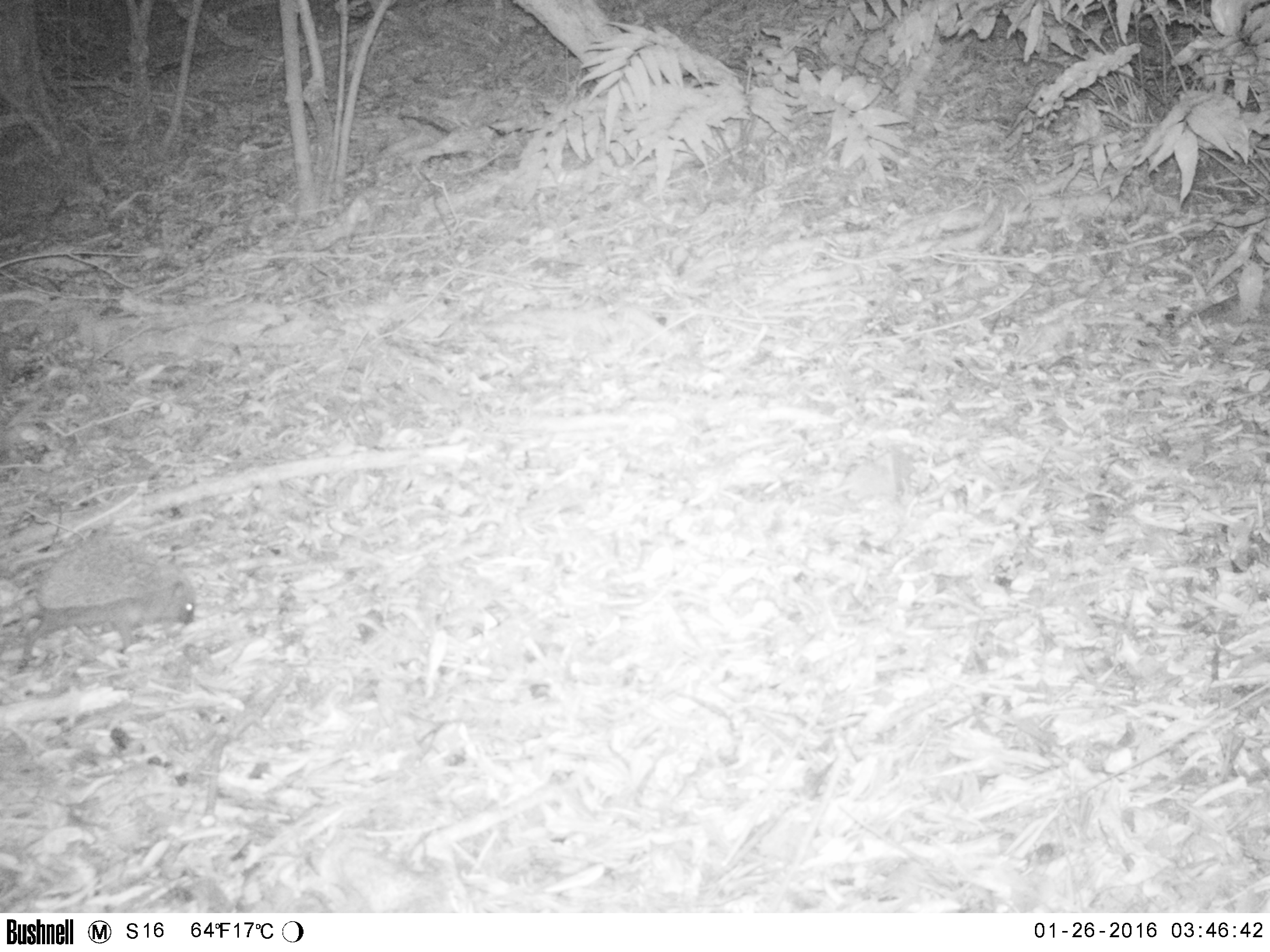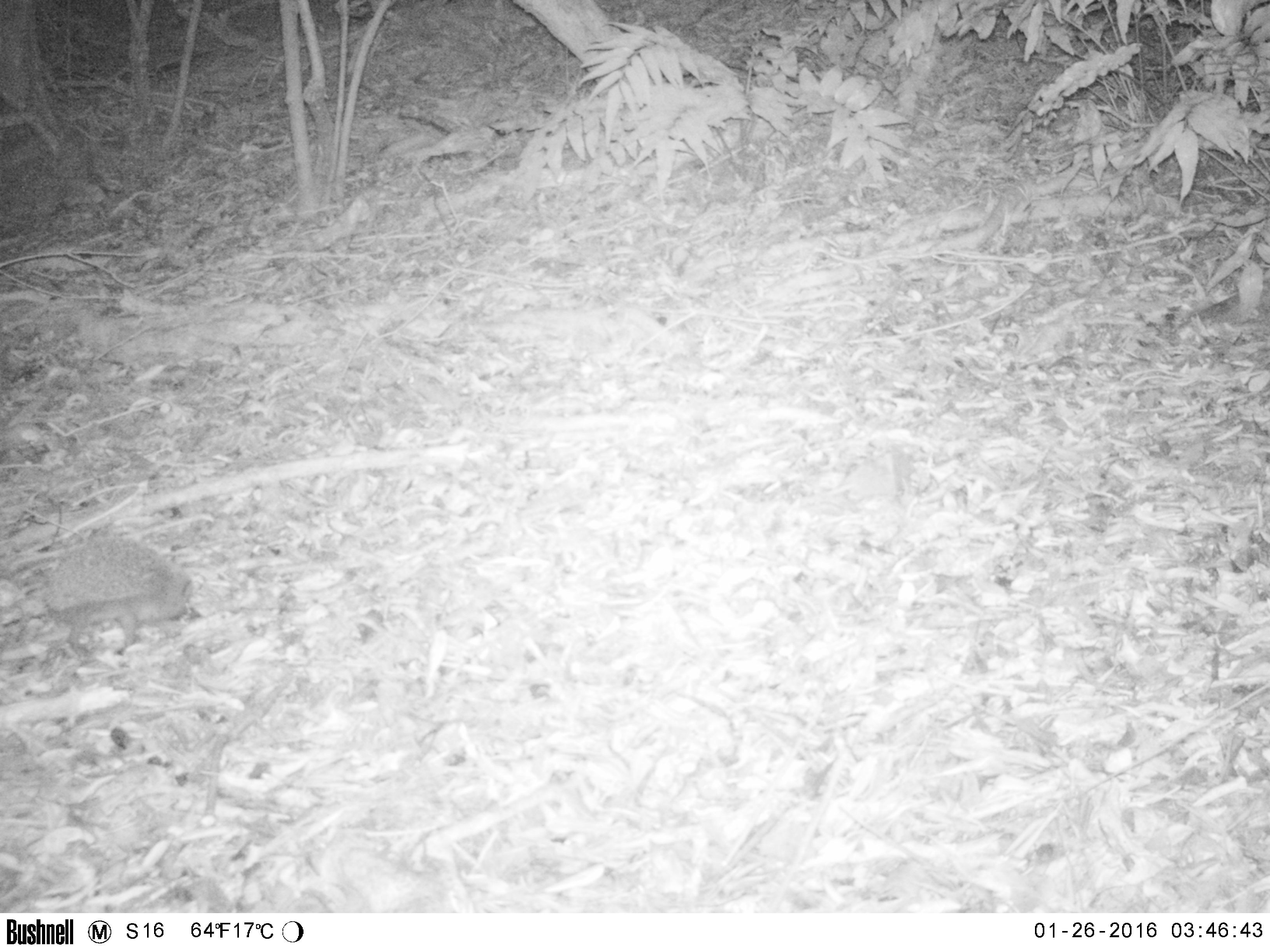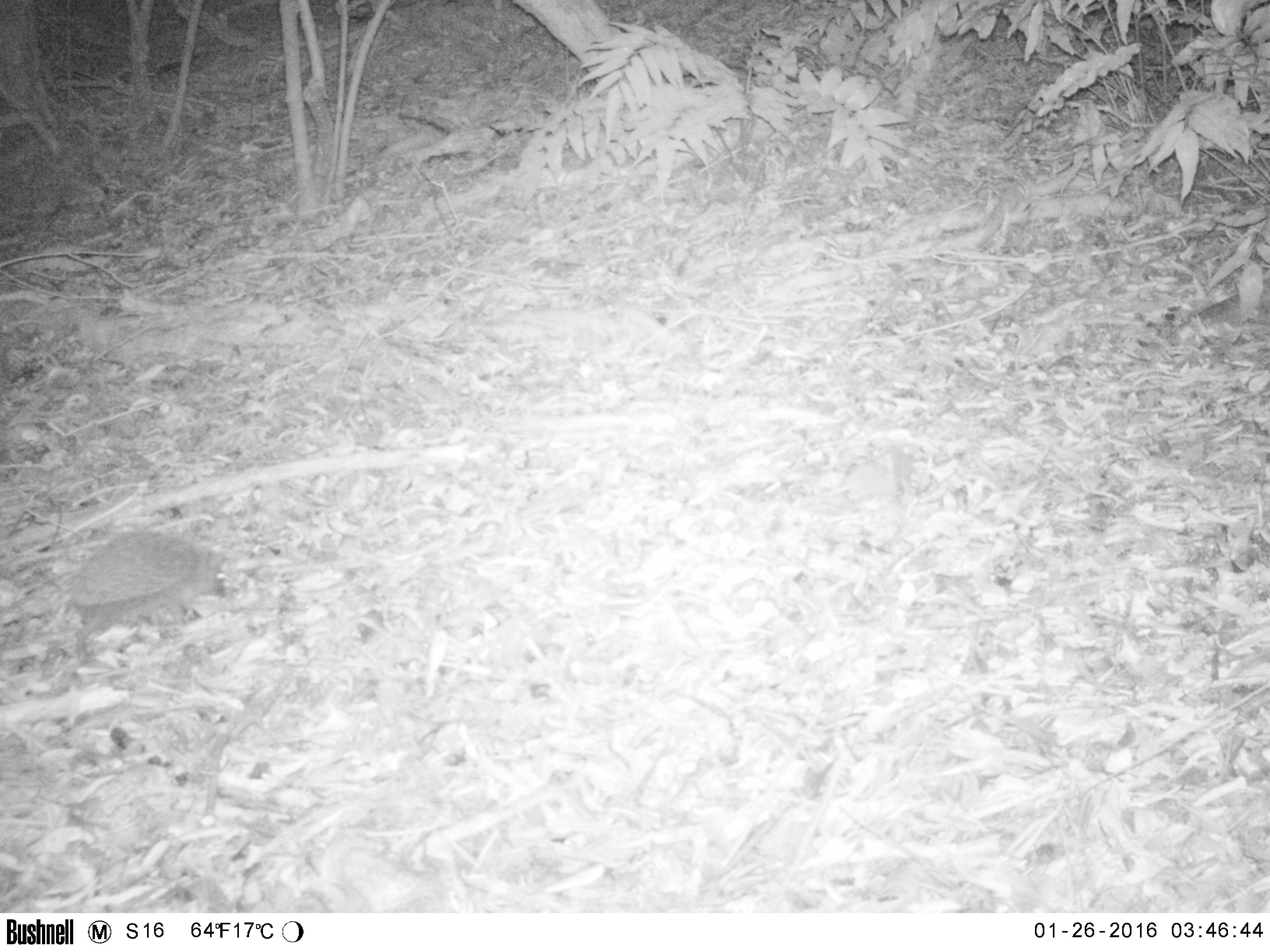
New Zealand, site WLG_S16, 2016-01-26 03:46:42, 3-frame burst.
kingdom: Animalia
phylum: Chordata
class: Mammalia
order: Eulipotyphla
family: Erinaceidae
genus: Erinaceus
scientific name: Erinaceus europaeus europaeus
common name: european hedgehog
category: hedgehog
Hedgehog (european hedgehog) (Erinaceus europaeus europaeus).